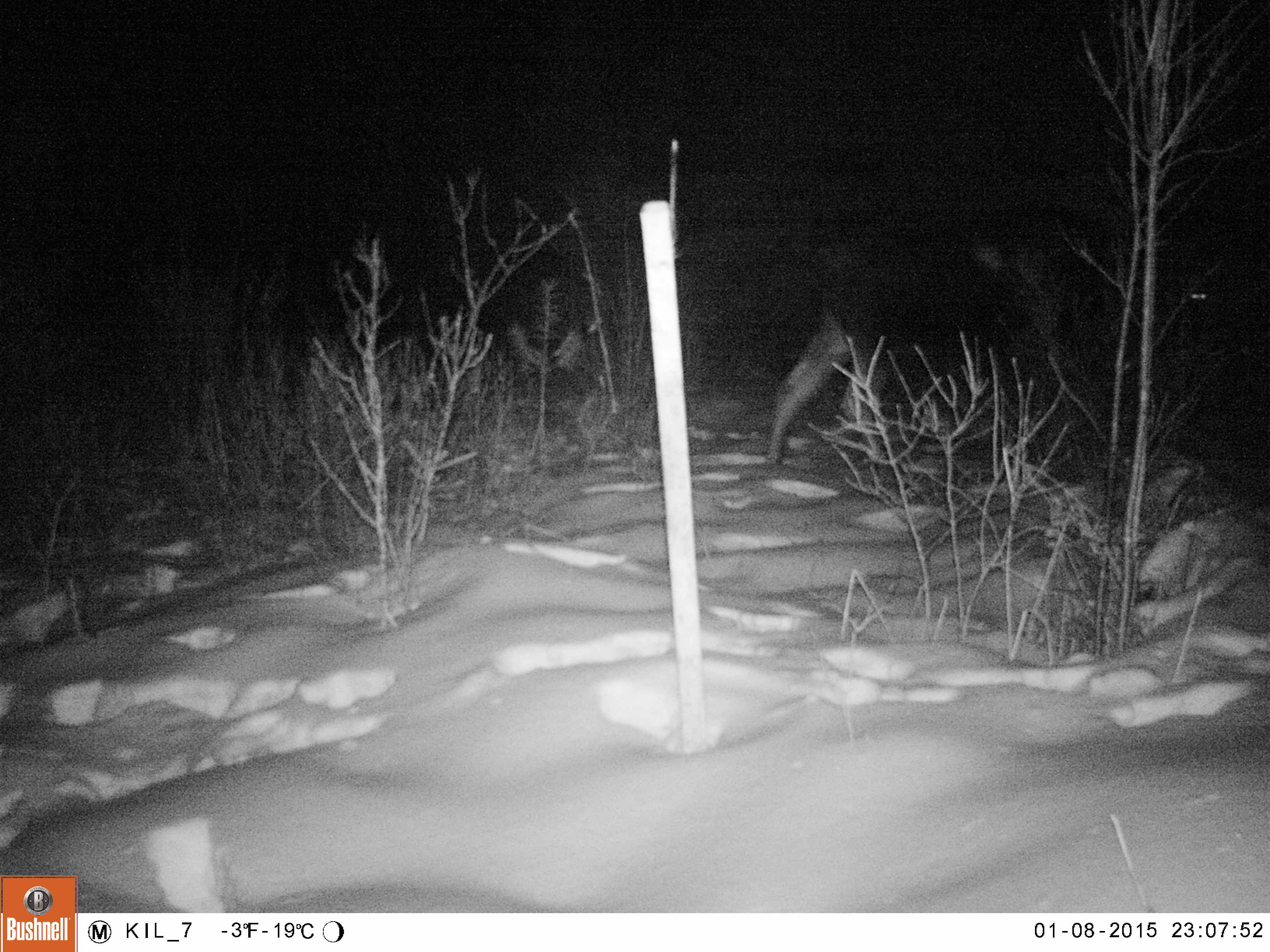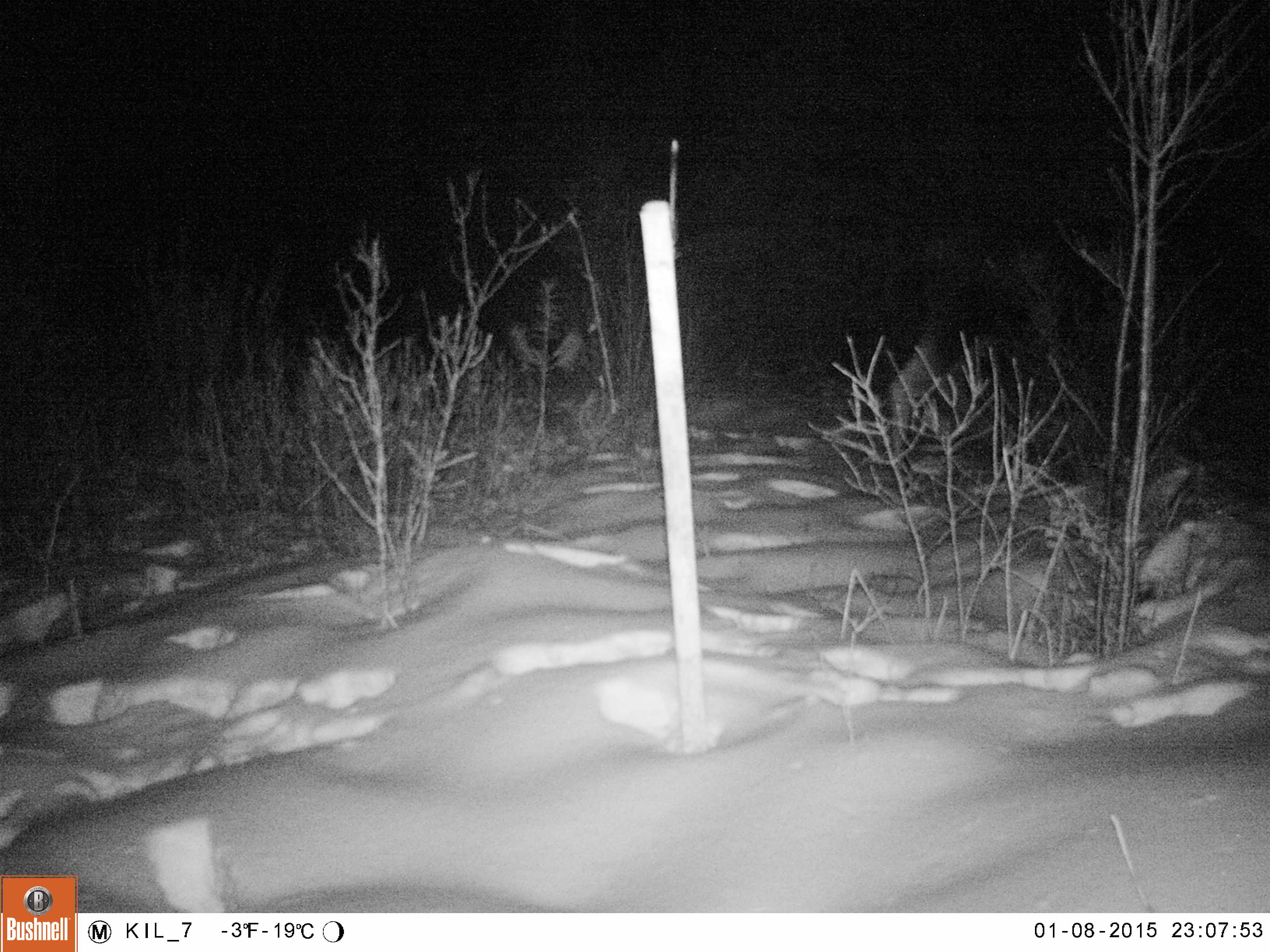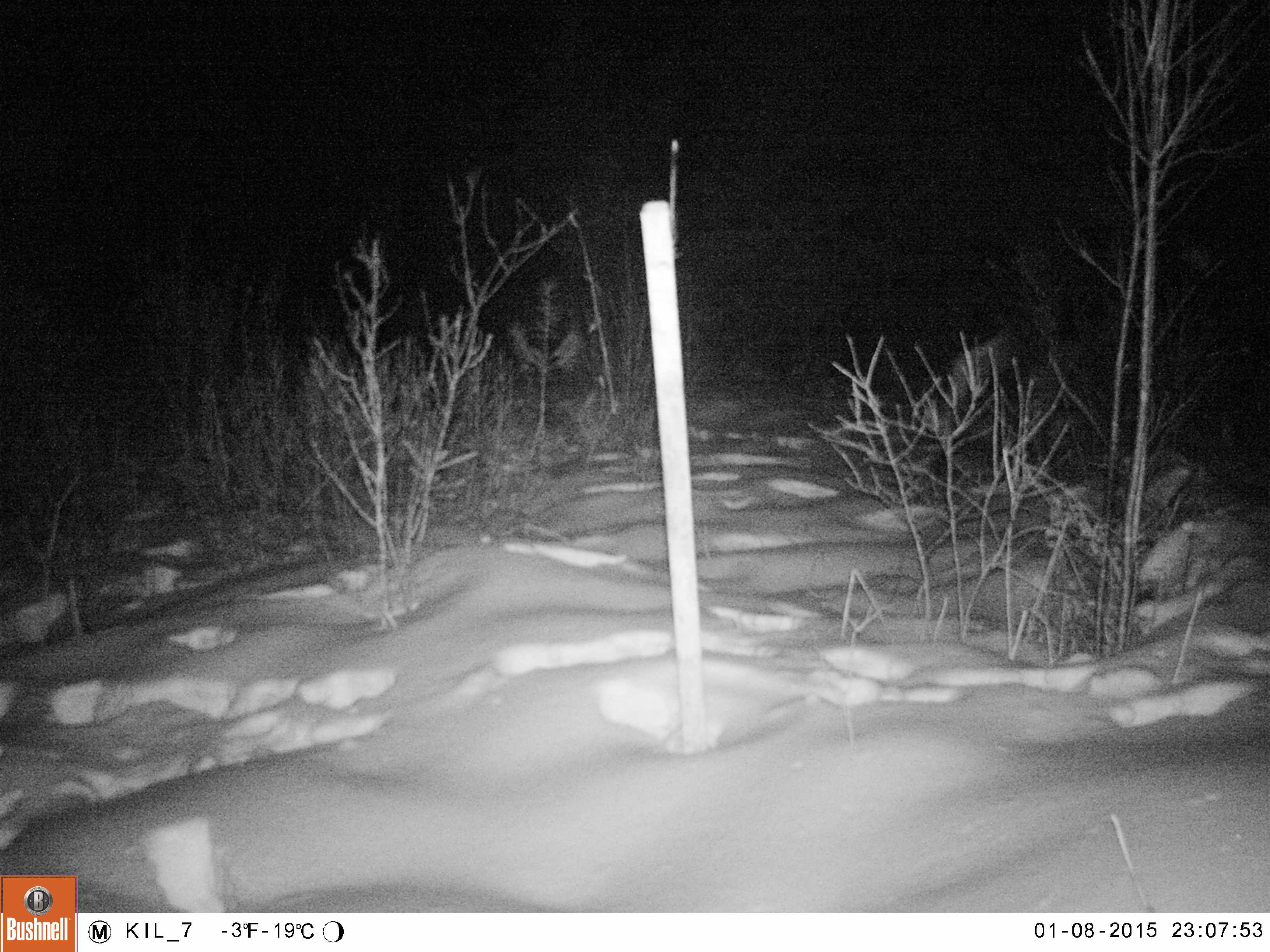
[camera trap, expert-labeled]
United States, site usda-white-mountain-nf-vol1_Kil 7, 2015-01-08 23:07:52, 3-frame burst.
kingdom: Animalia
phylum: Chordata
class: Mammalia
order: Artiodactyla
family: Cervidae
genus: Alces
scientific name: Alces alces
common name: moose